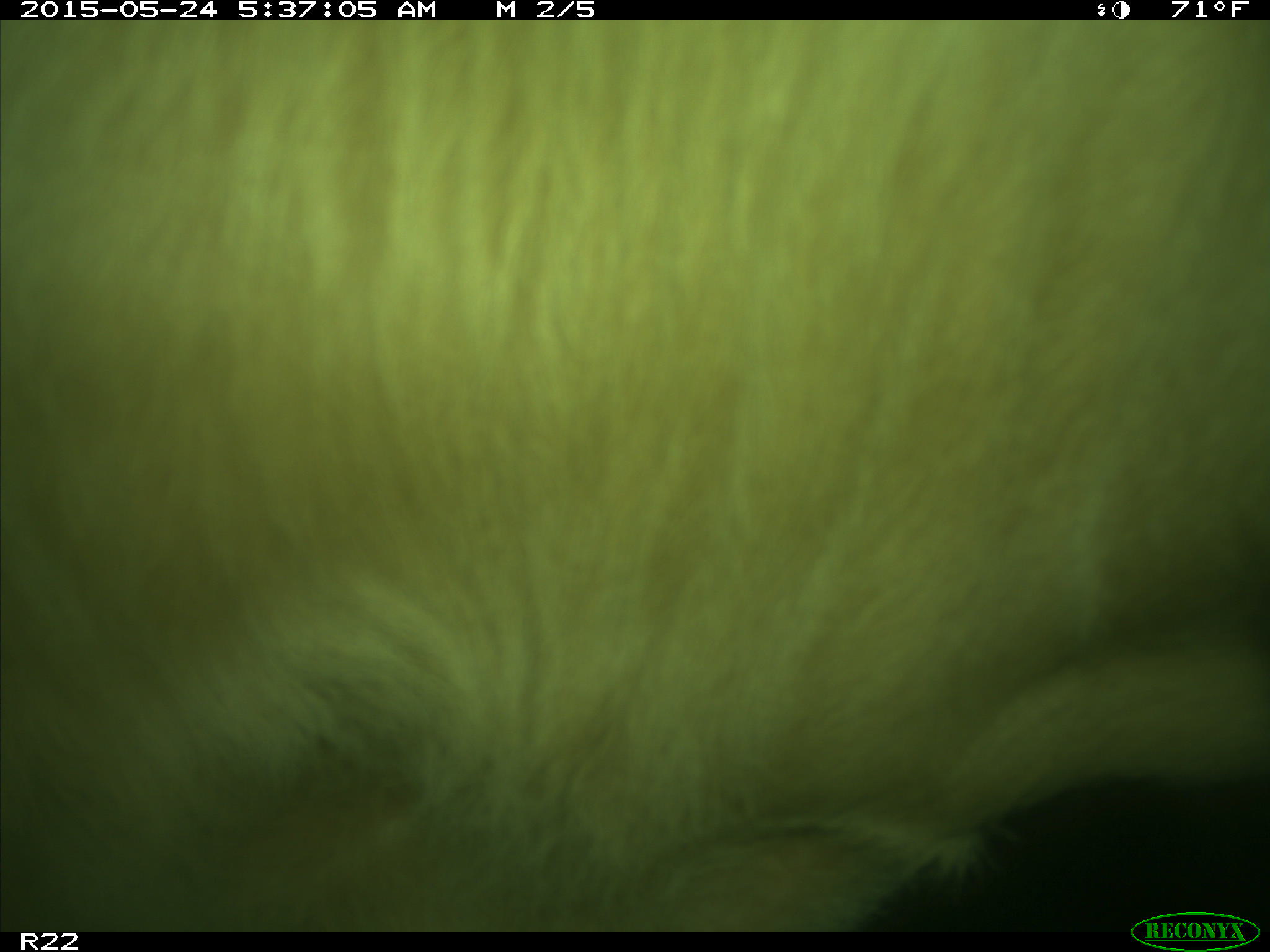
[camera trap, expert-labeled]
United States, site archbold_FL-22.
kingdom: Animalia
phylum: Chordata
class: Mammalia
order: Artiodactyla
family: Bovidae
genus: Bos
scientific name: Bos taurus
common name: domestic cow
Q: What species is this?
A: Bos taurus (domestic cow).